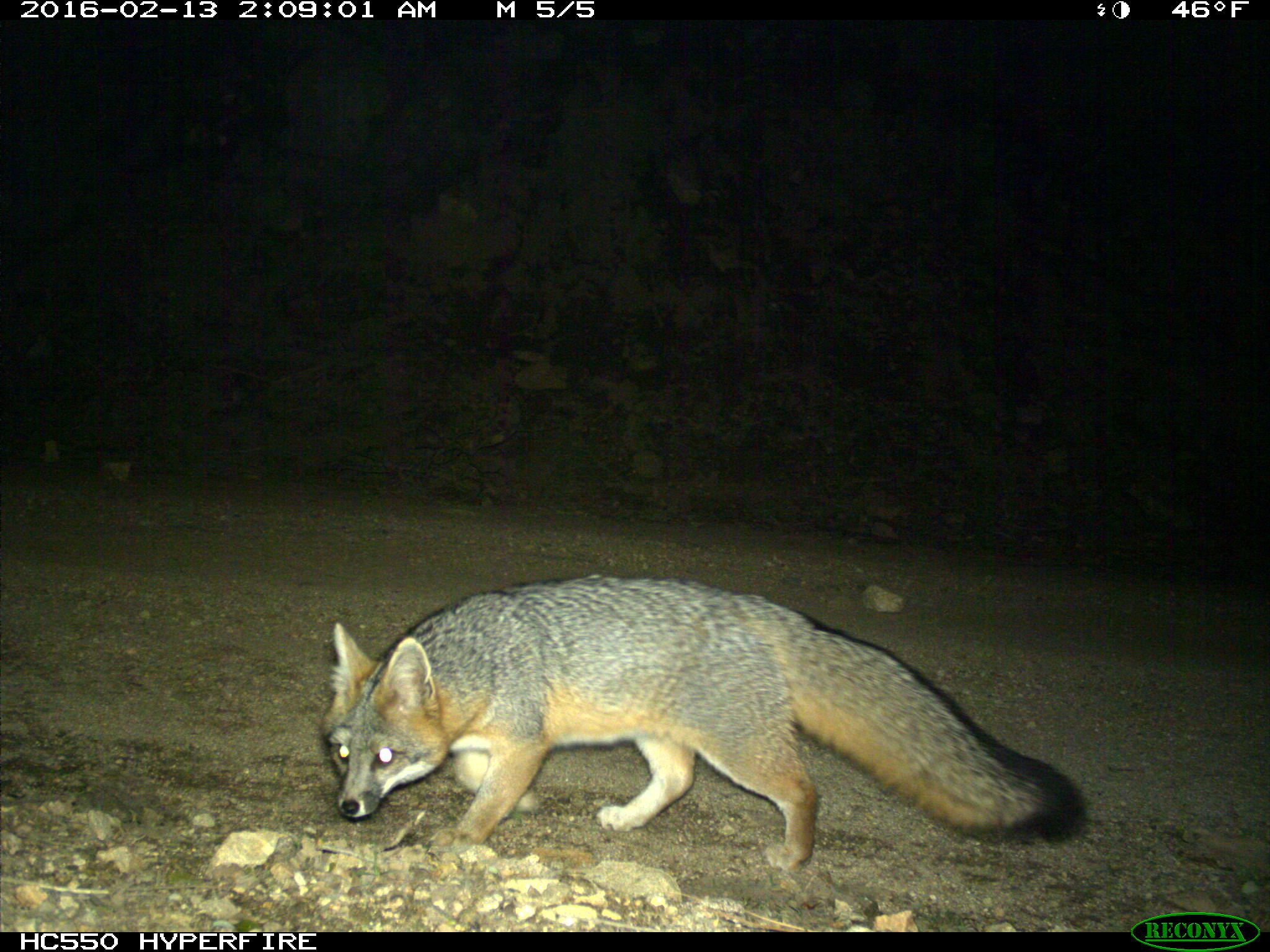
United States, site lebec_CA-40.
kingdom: Animalia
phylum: Chordata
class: Mammalia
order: Carnivora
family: Canidae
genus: Urocyon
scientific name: Urocyon cinereoargenteus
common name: gray fox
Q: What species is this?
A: Urocyon cinereoargenteus (gray fox).